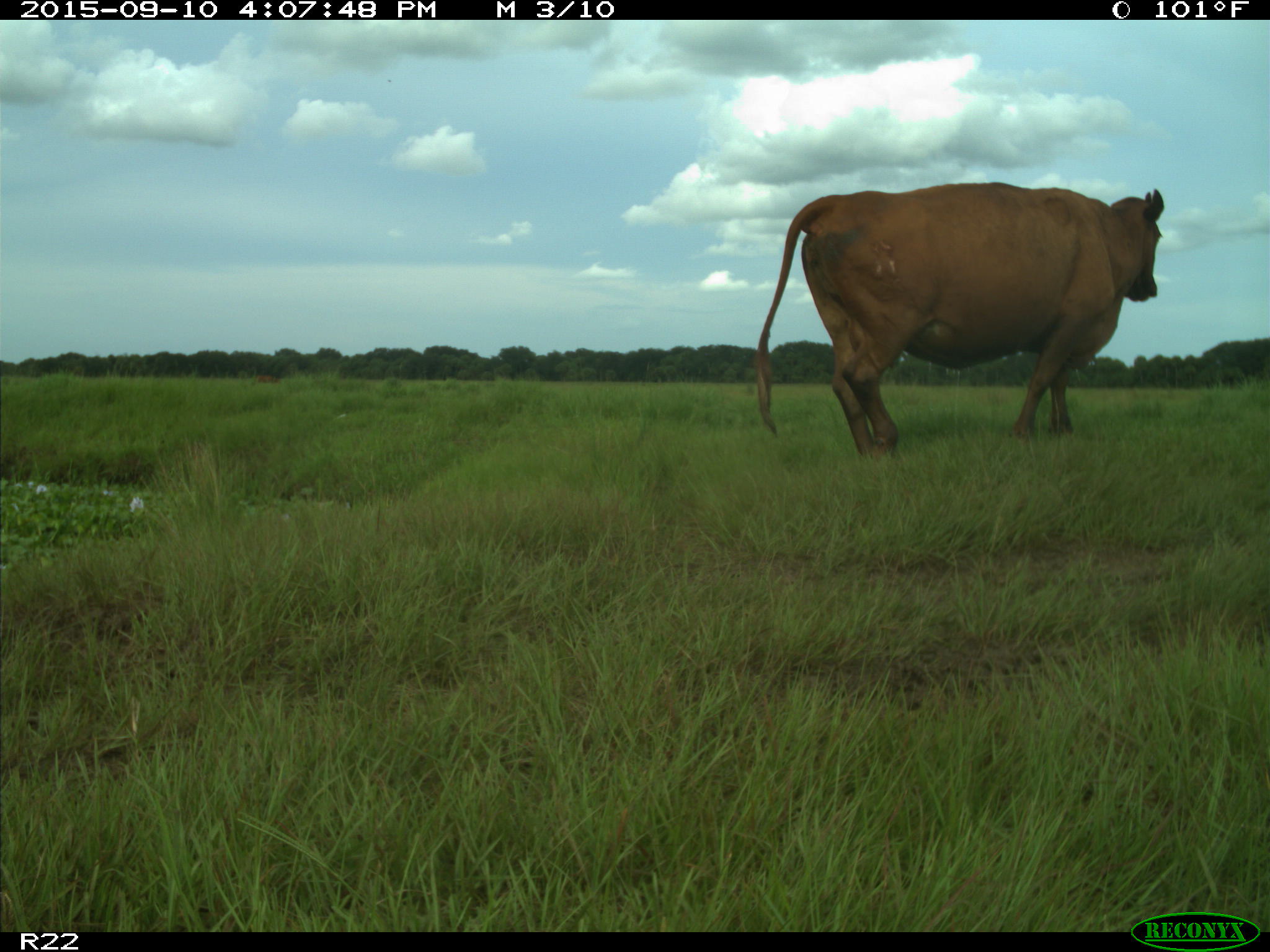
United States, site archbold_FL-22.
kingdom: Animalia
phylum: Chordata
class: Mammalia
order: Artiodactyla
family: Bovidae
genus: Bos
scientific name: Bos taurus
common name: domestic cow